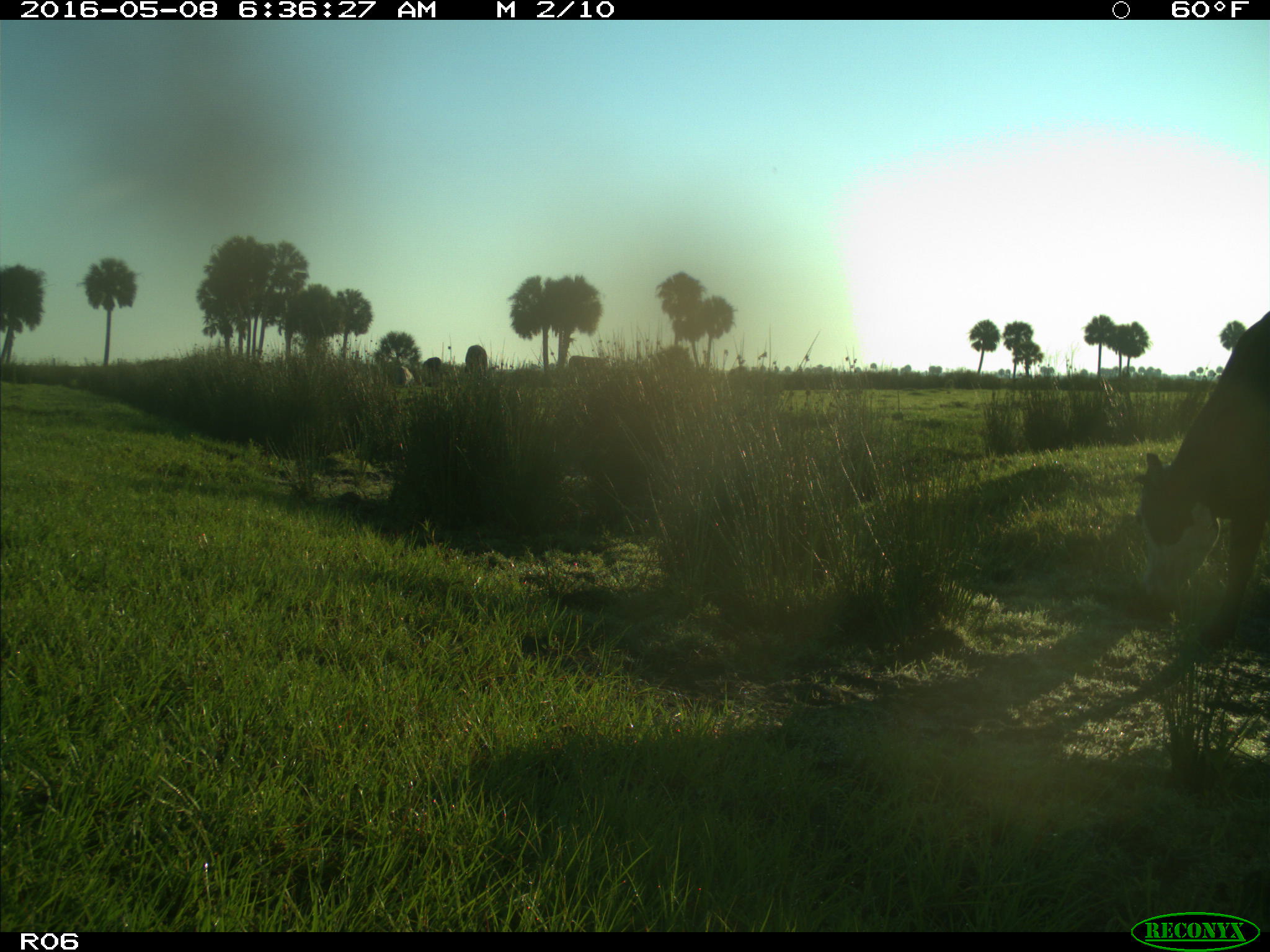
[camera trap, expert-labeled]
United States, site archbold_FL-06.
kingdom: Animalia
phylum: Chordata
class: Mammalia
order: Artiodactyla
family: Bovidae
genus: Bos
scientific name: Bos taurus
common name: domestic cow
Bos taurus (domestic cow).